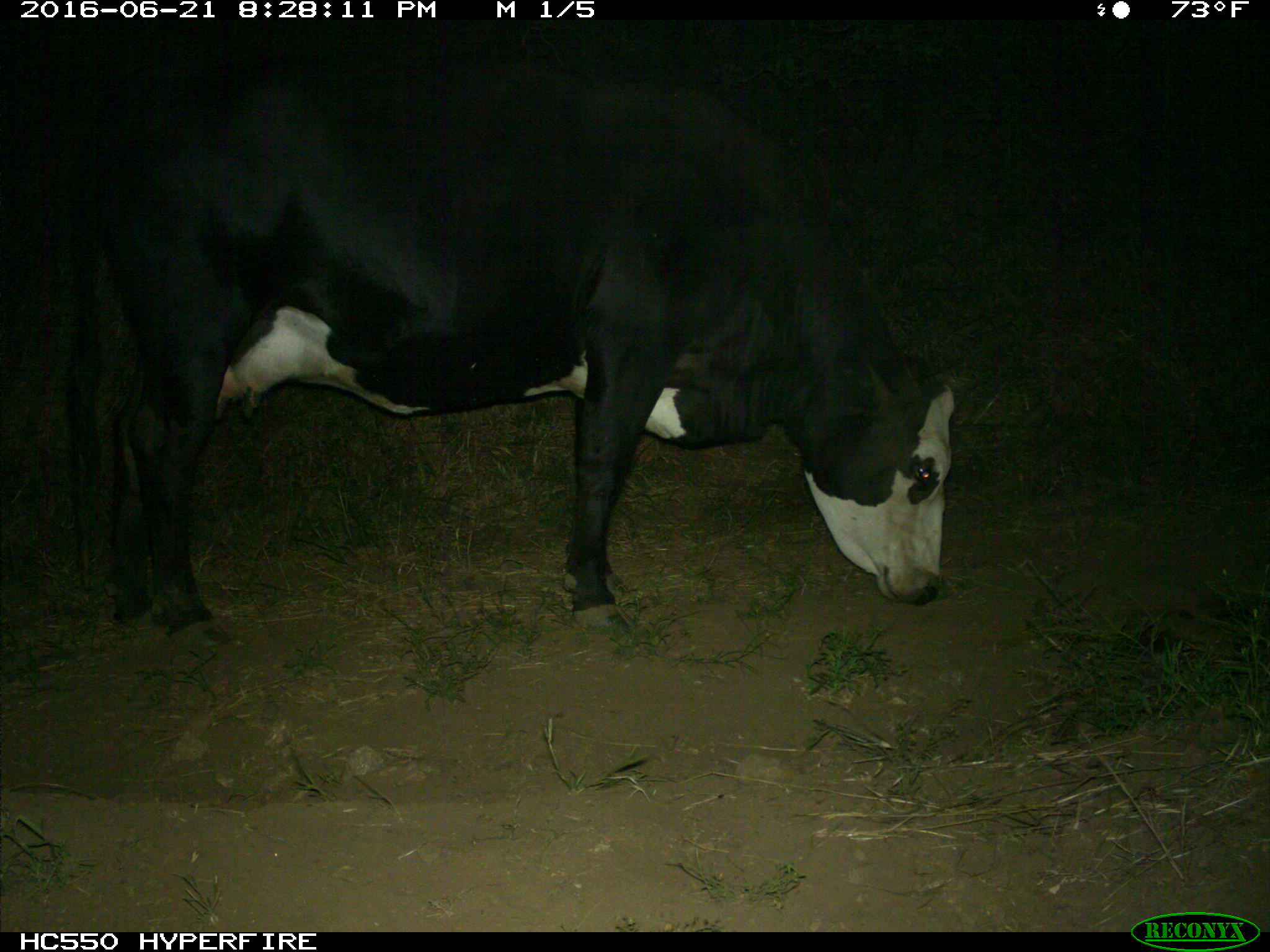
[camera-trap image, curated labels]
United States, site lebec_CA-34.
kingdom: Animalia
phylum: Chordata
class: Mammalia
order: Artiodactyla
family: Bovidae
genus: Bos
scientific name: Bos taurus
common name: domestic cow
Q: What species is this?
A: Bos taurus (domestic cow).